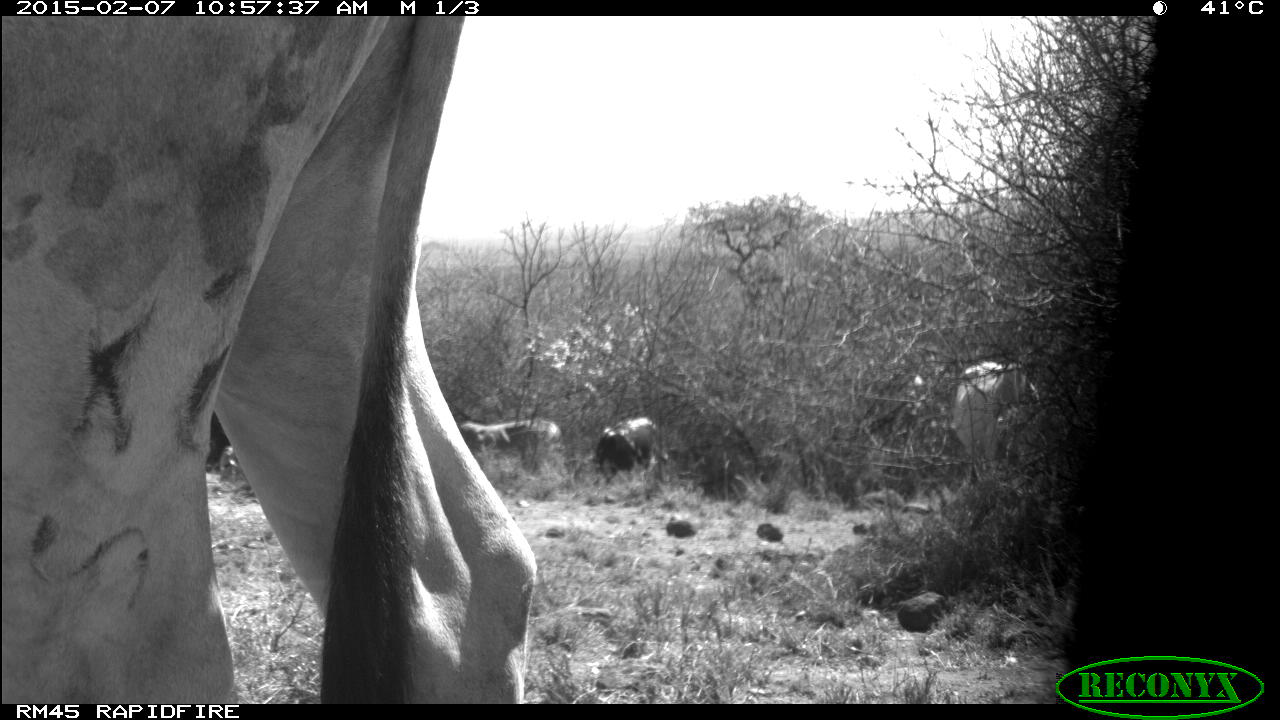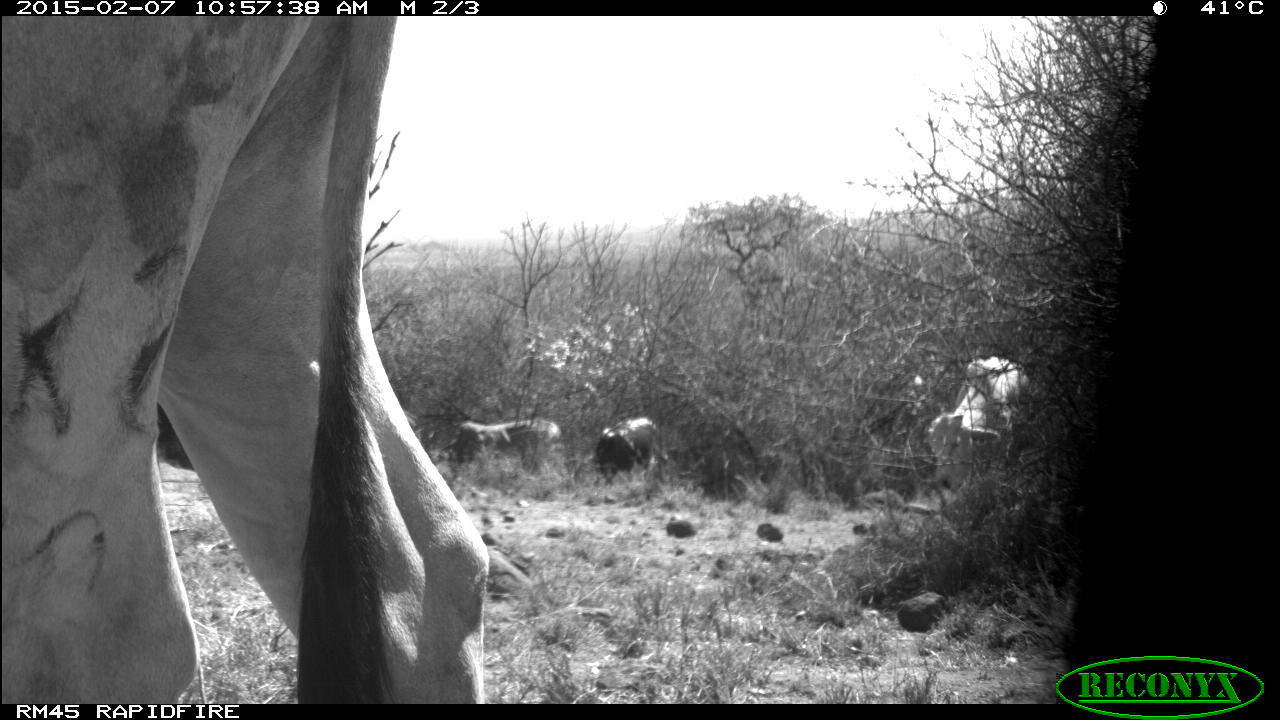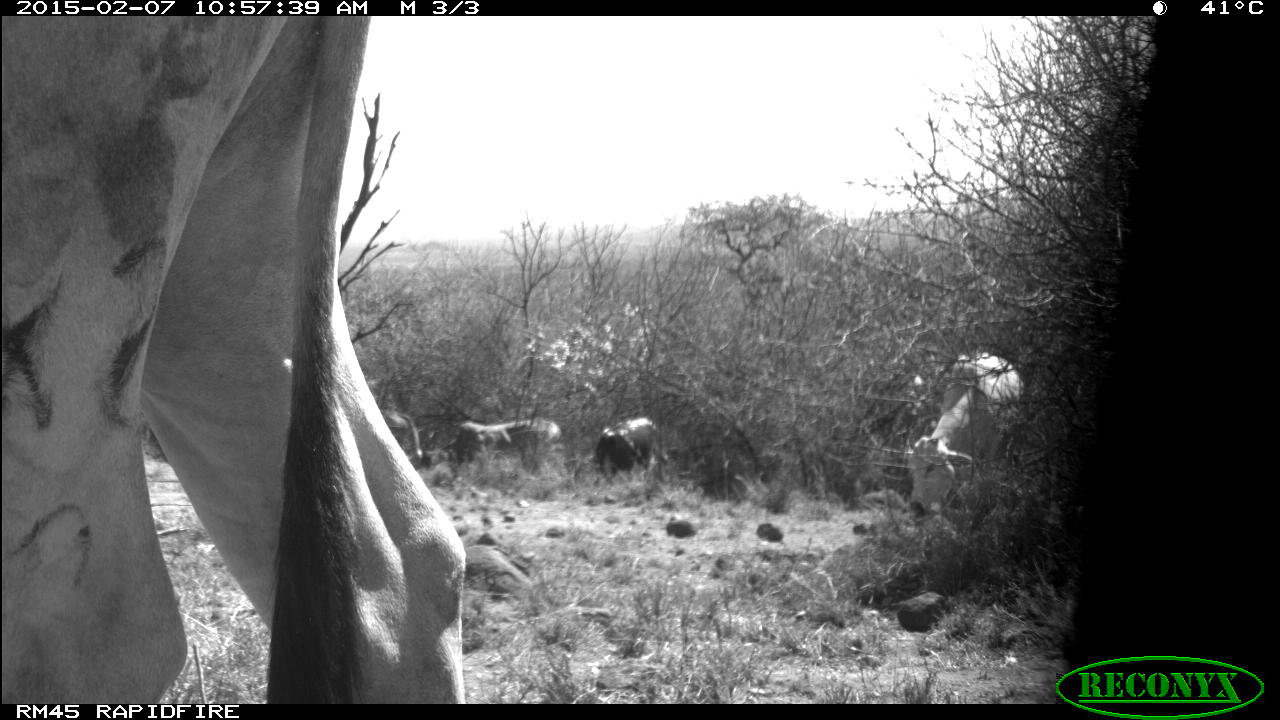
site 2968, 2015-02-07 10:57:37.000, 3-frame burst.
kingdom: Animalia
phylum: Chordata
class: Mammalia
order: Artiodactyla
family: Bovidae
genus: Bos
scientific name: Bos taurus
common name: domestic cattle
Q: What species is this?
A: Bos taurus (domestic cattle).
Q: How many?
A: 11.